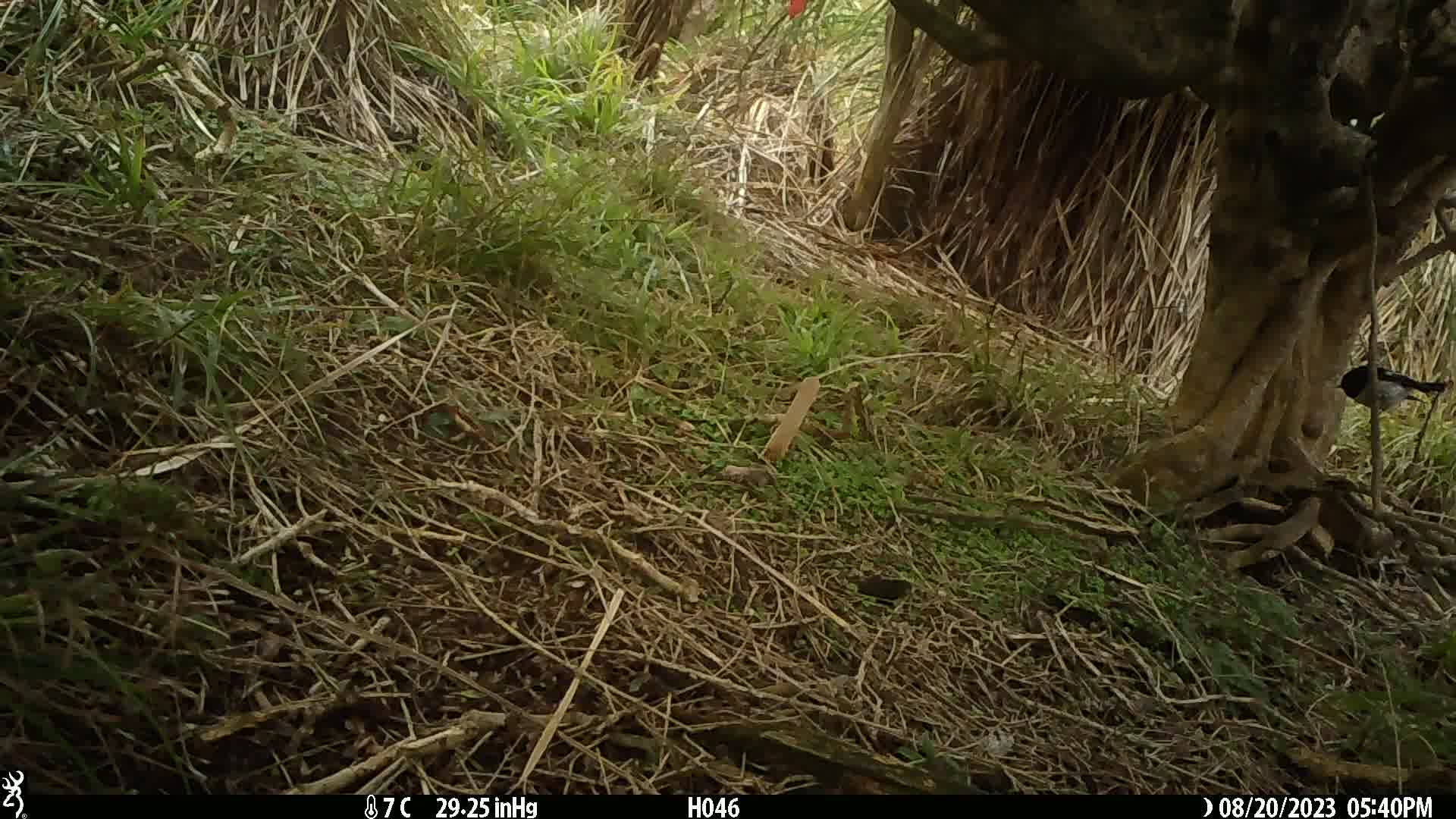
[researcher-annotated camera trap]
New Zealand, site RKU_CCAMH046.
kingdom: Animalia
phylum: Chordata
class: Aves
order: Passeriformes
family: Petroicidae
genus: Petroica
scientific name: Petroica macrocephala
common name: tomtit